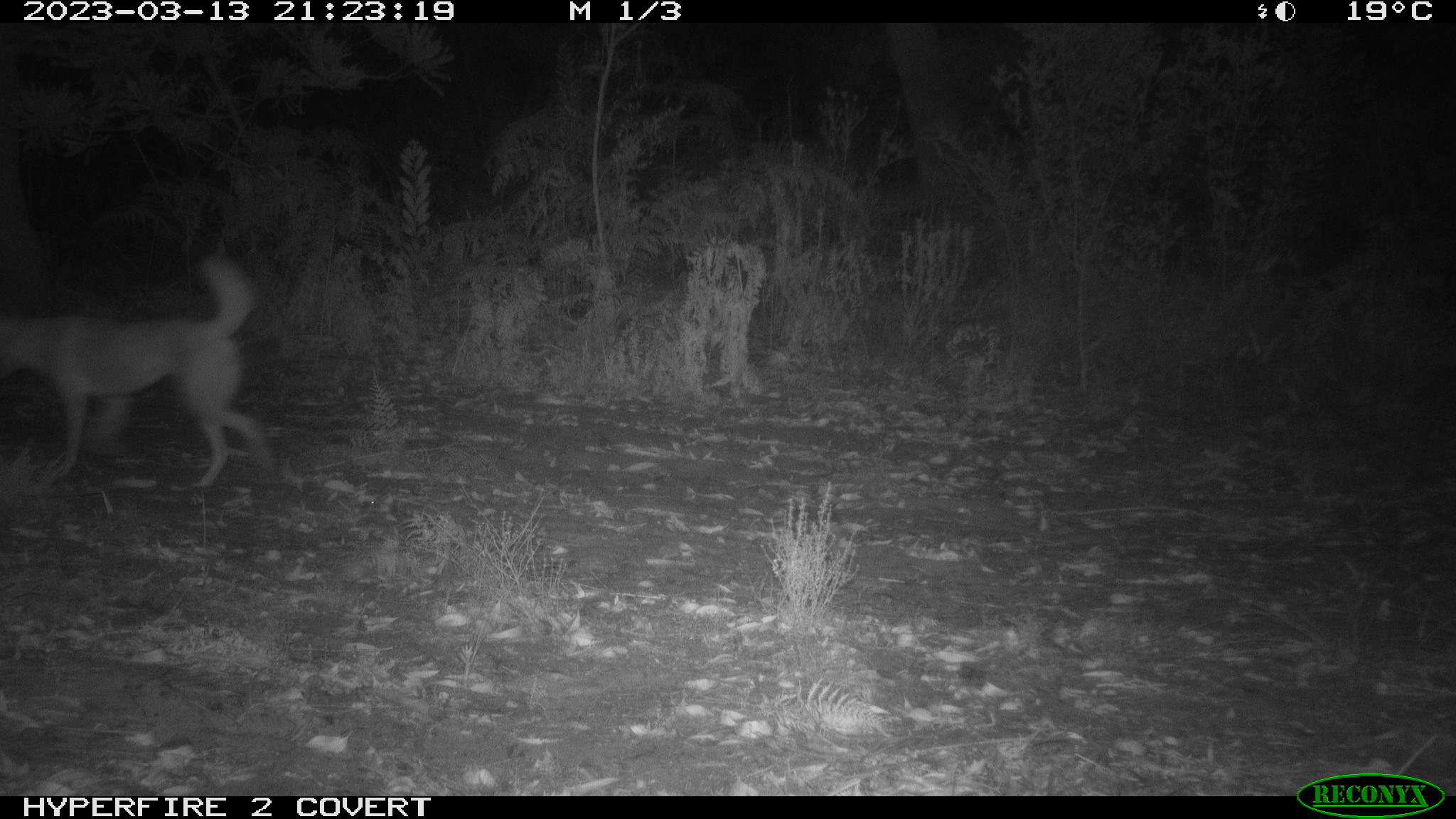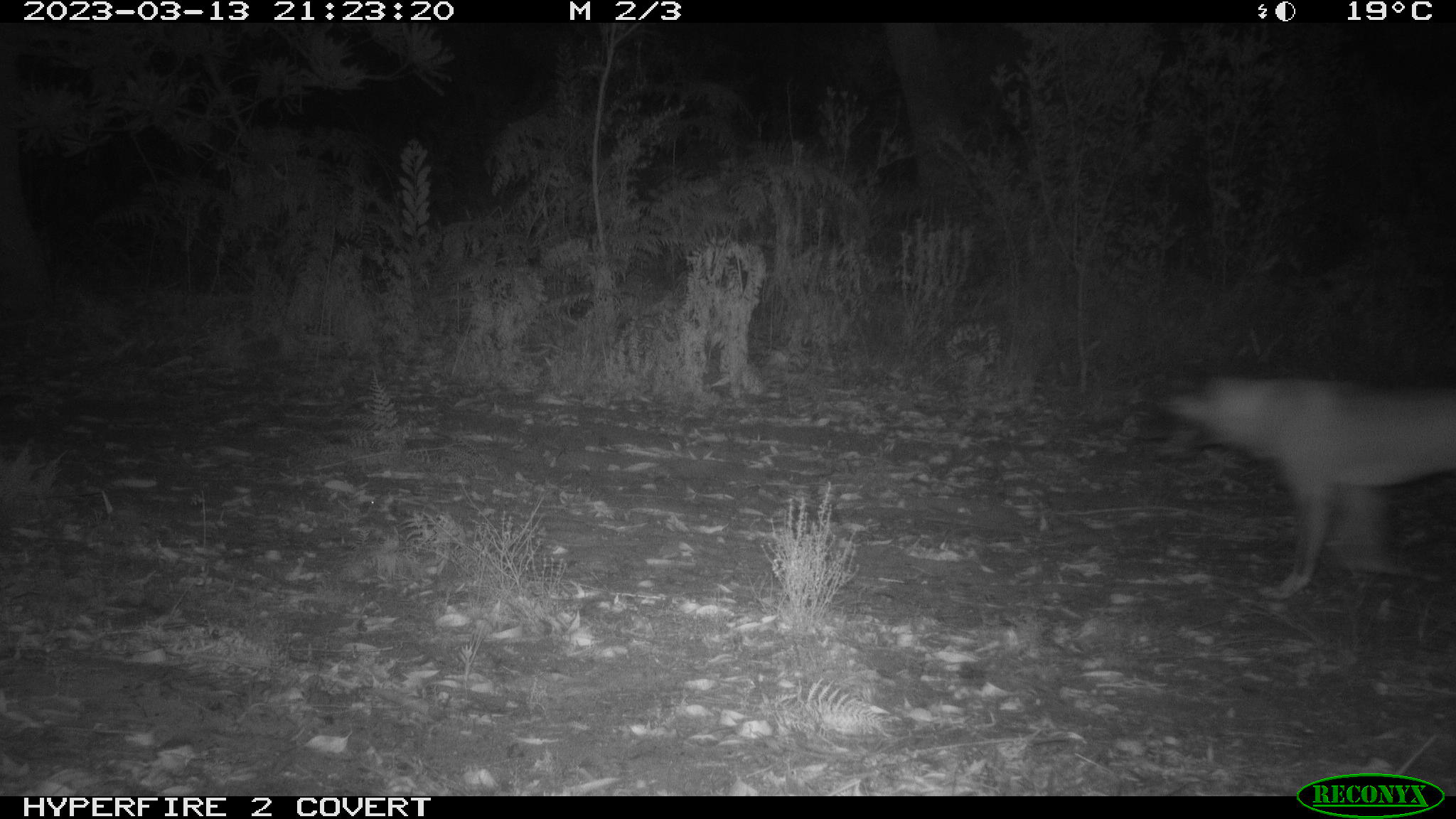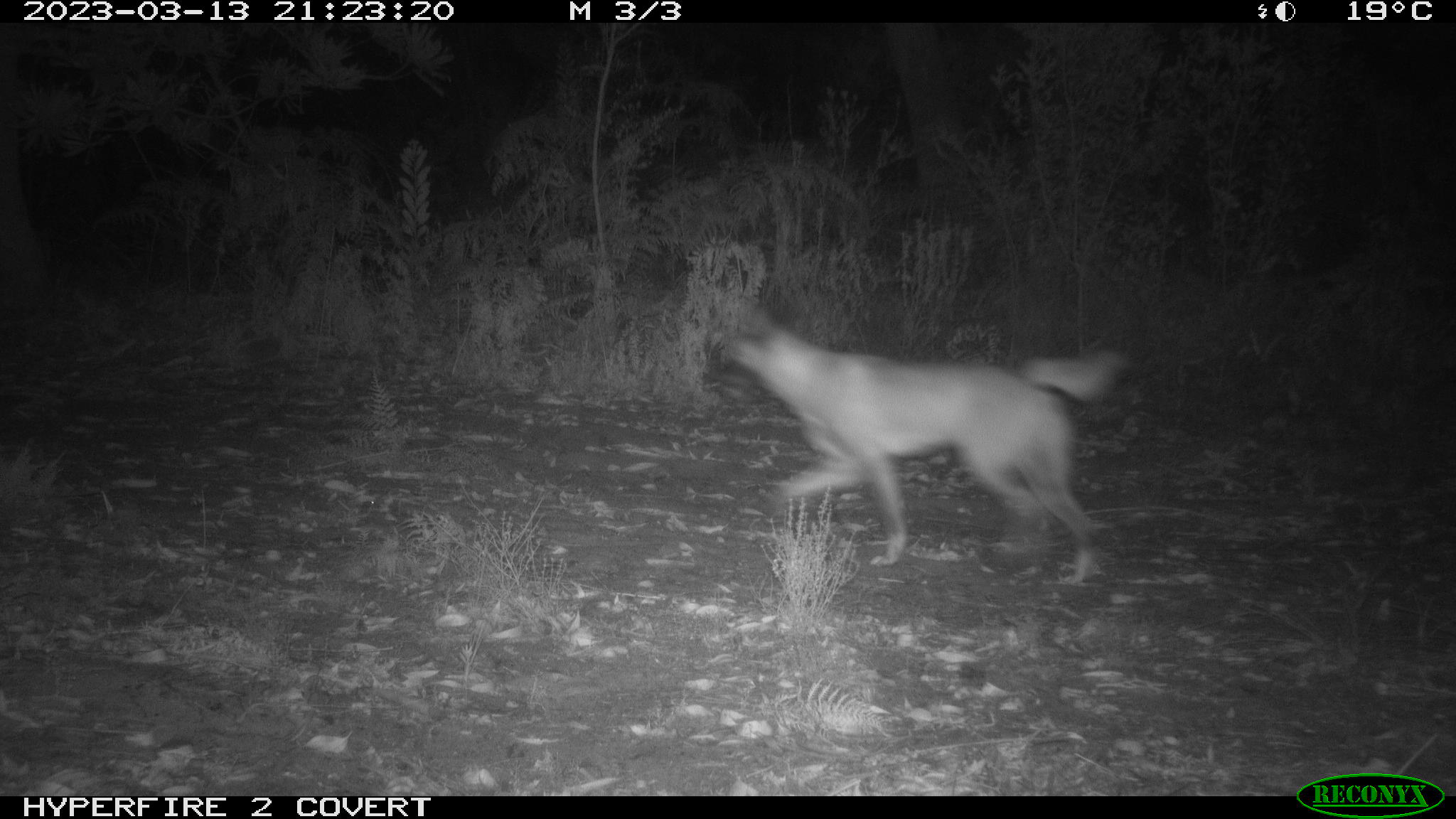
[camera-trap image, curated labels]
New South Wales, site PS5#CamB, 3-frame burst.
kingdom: Animalia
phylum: Chordata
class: Mammalia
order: Carnivora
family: Canidae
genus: Canis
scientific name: Canis familiaris dingo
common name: dingo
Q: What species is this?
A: Dingo (Canis familiaris dingo).